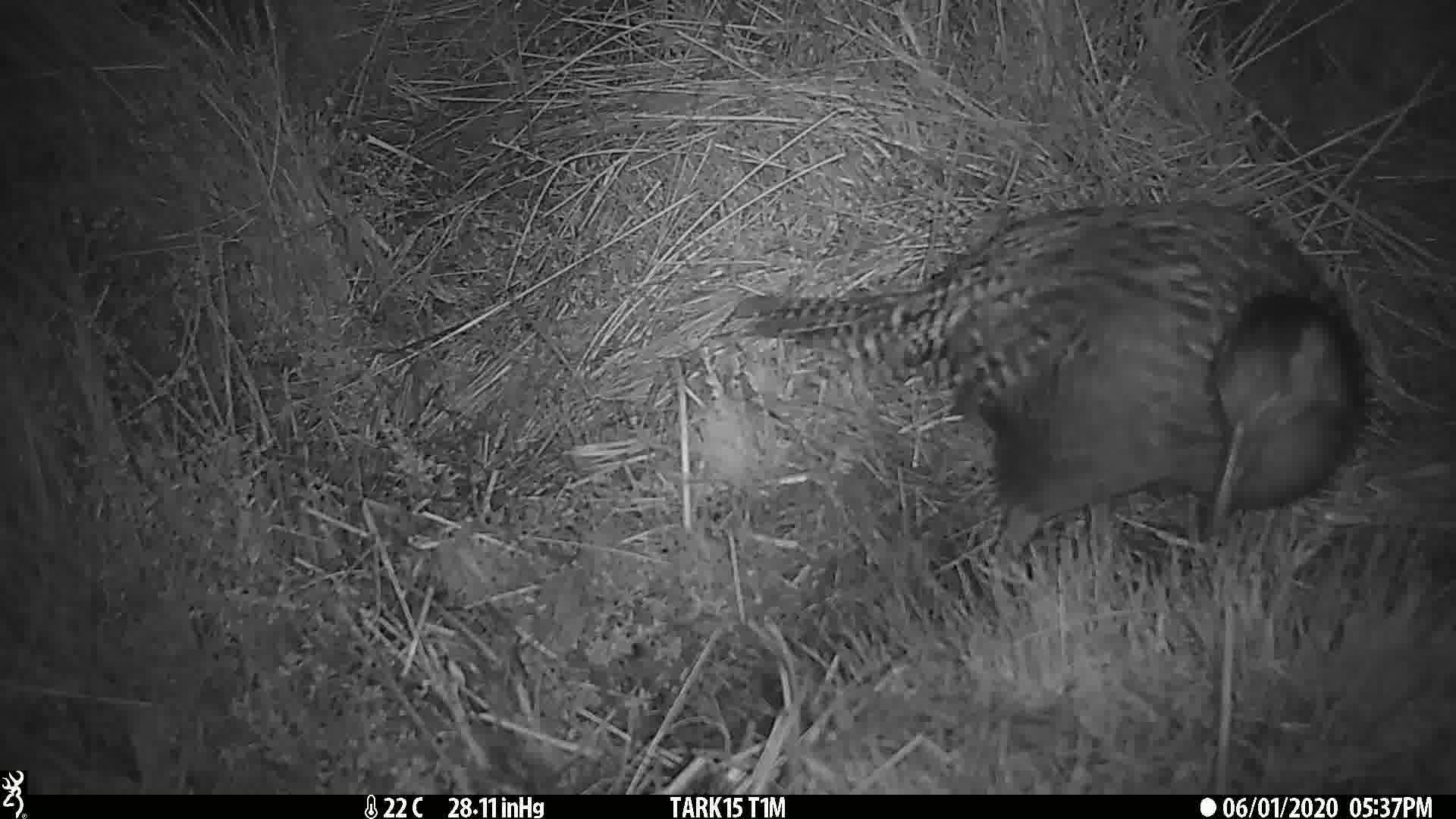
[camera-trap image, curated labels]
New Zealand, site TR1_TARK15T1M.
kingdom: Animalia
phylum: Chordata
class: Aves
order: Gruiformes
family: Rallidae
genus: Gallirallus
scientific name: Gallirallus australis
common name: weka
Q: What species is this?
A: Weka (Gallirallus australis).